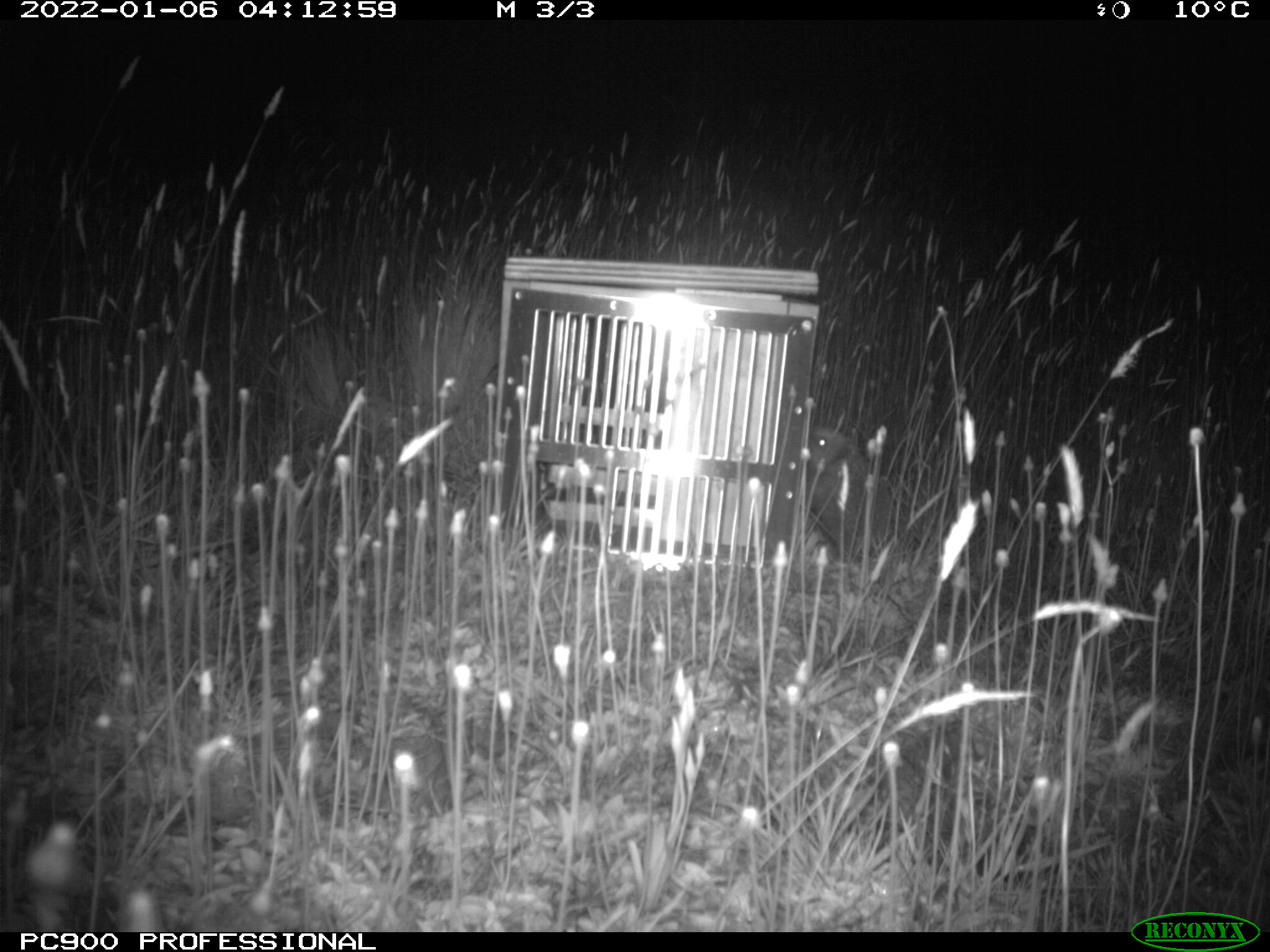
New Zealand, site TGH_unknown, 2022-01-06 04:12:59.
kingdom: Animalia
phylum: Chordata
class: Mammalia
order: Eulipotyphla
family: Erinaceidae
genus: Erinaceus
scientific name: Erinaceus europaeus europaeus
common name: european hedgehog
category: hedgehog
Hedgehog (european hedgehog) (Erinaceus europaeus europaeus).